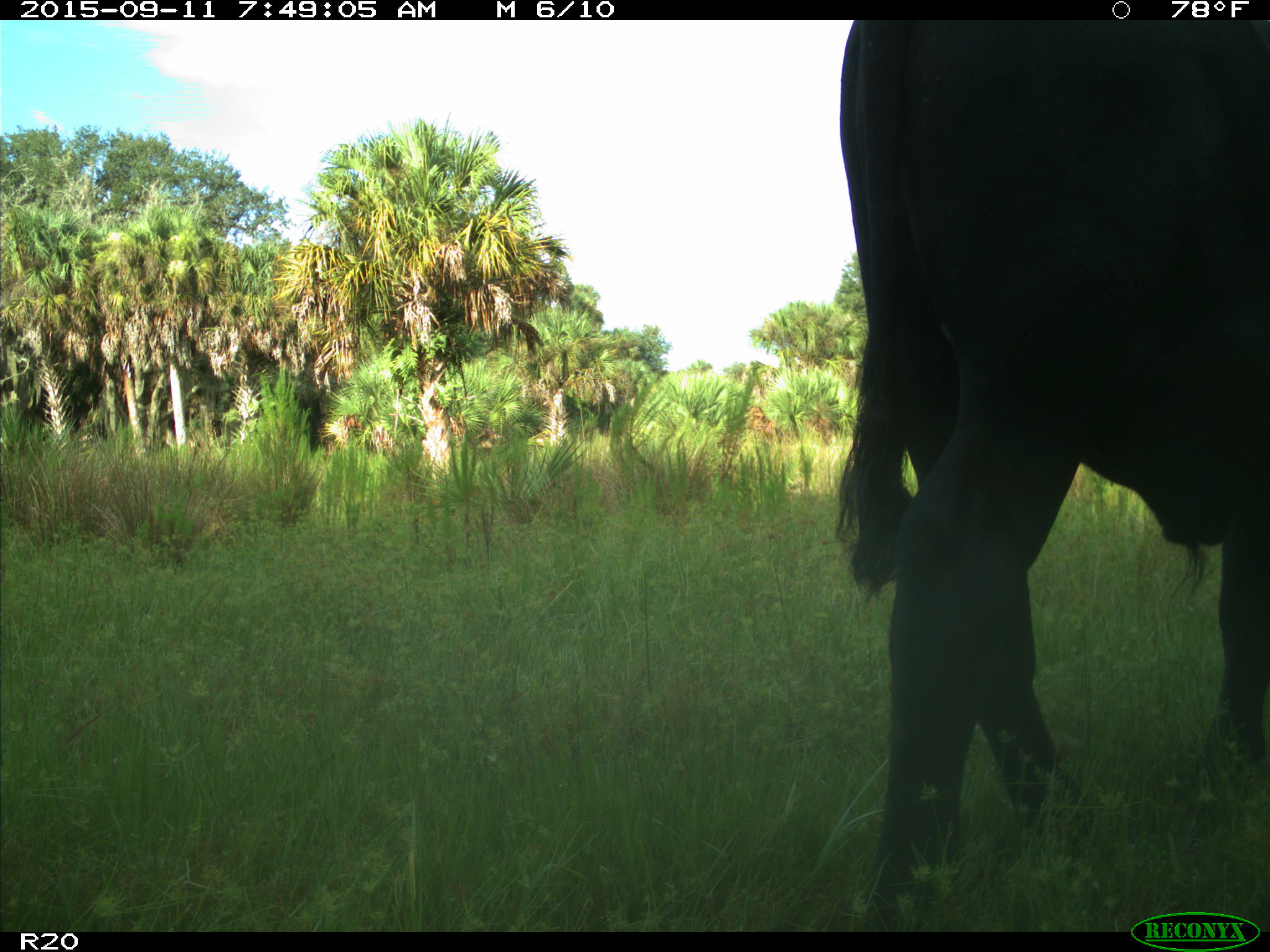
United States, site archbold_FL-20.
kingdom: Animalia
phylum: Chordata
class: Mammalia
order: Artiodactyla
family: Bovidae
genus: Bos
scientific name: Bos taurus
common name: domestic cow